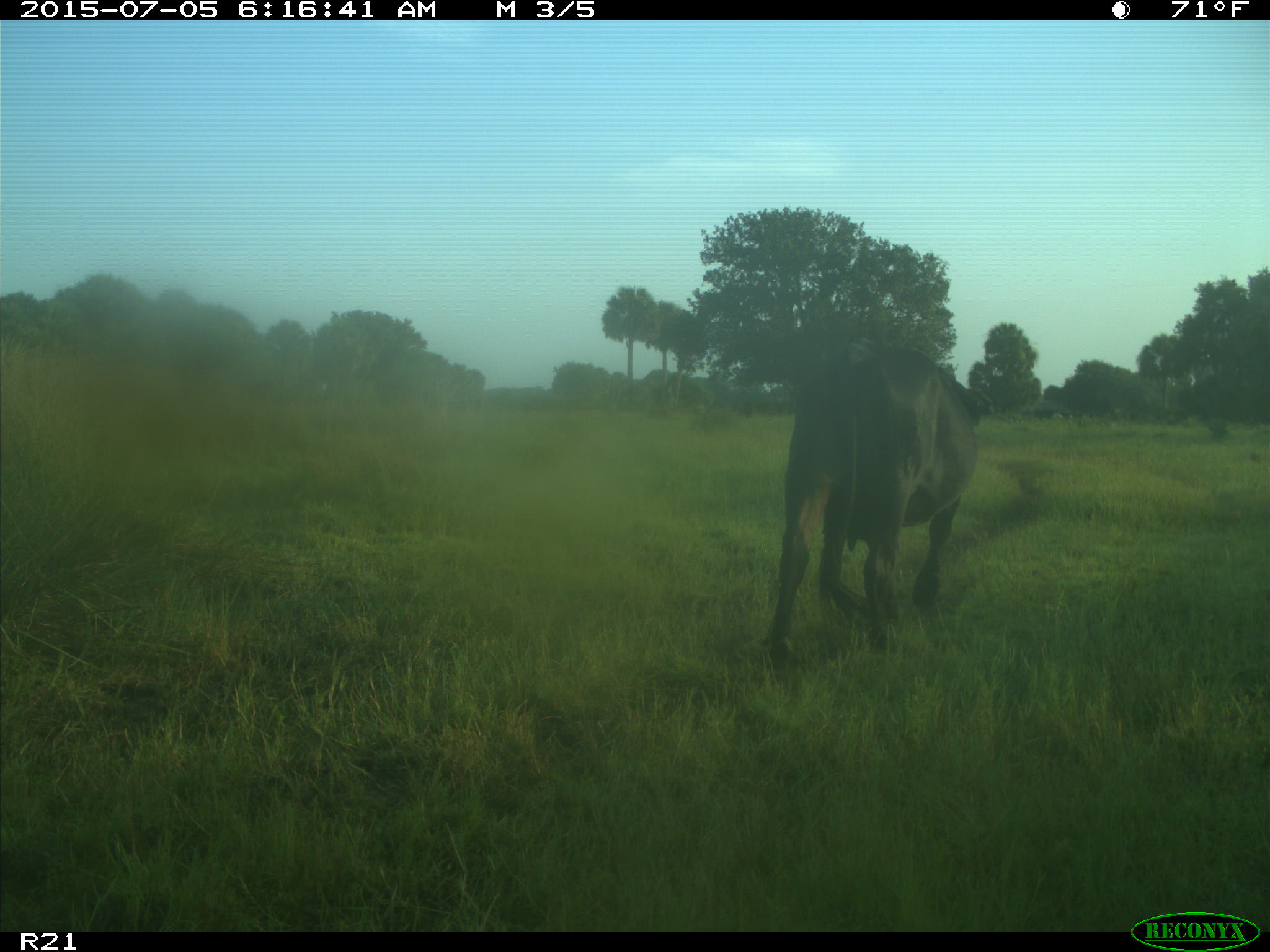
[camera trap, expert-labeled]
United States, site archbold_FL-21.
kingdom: Animalia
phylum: Chordata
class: Mammalia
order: Artiodactyla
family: Bovidae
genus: Bos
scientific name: Bos taurus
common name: domestic cow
Bos taurus (domestic cow).